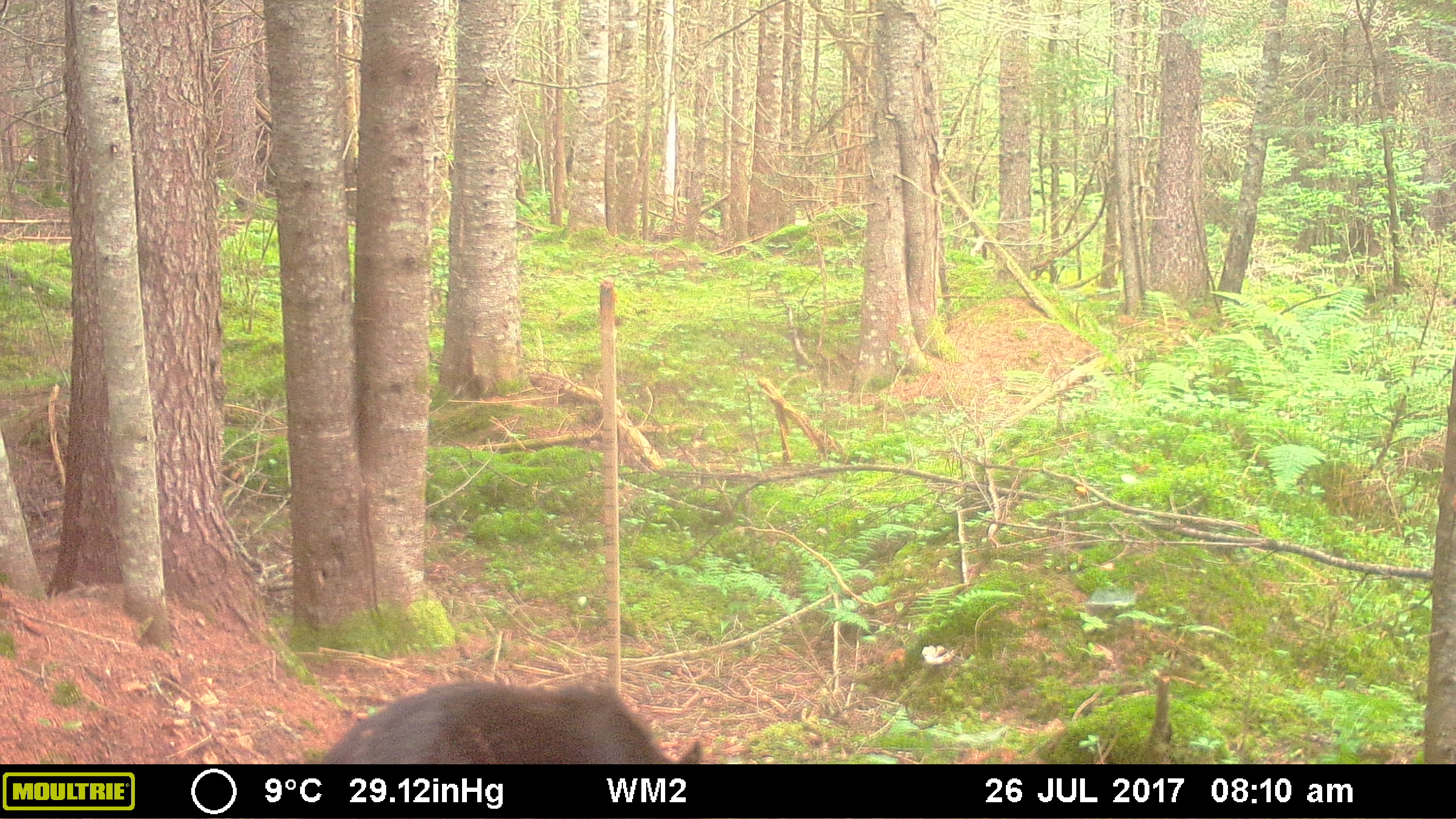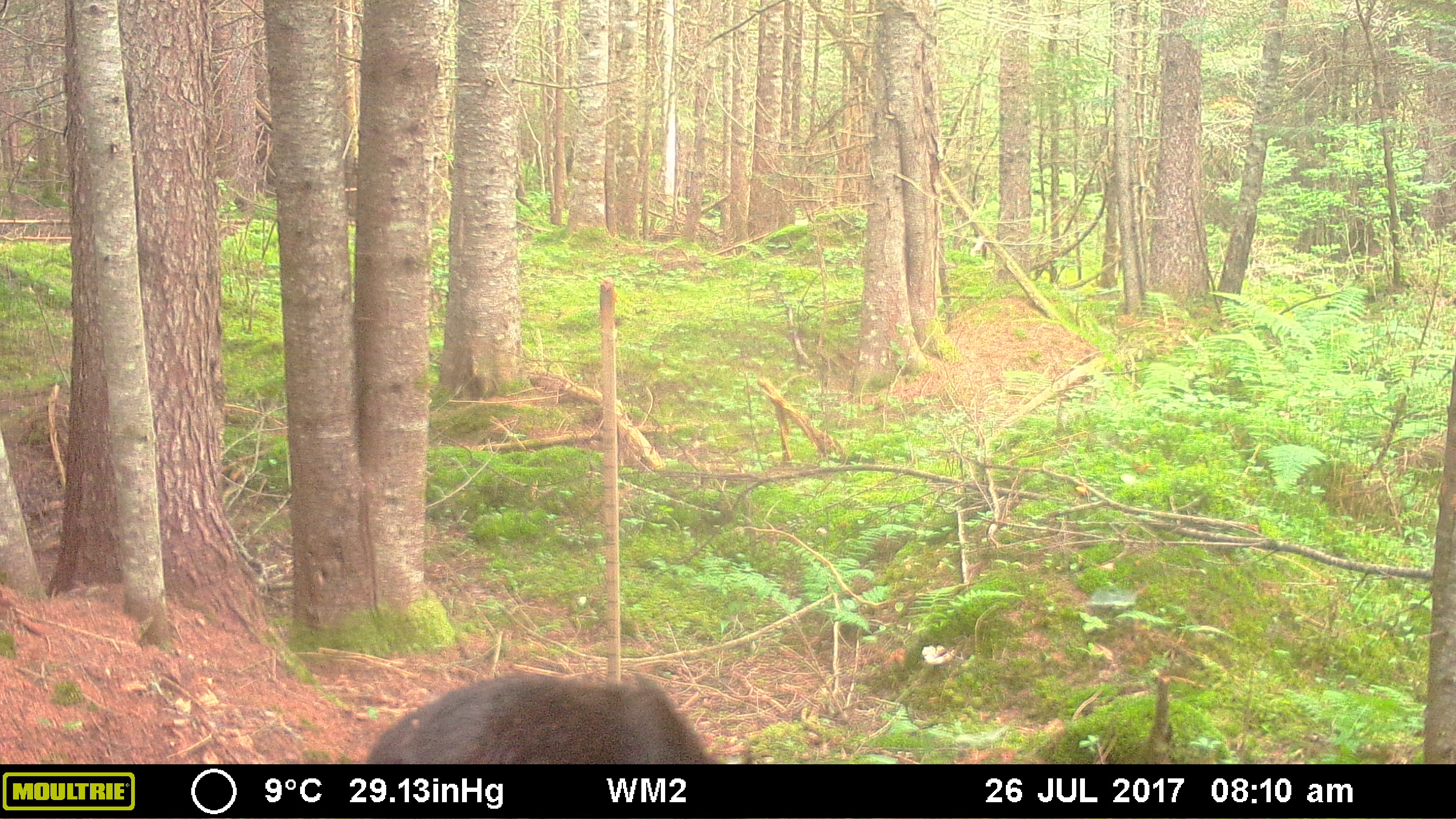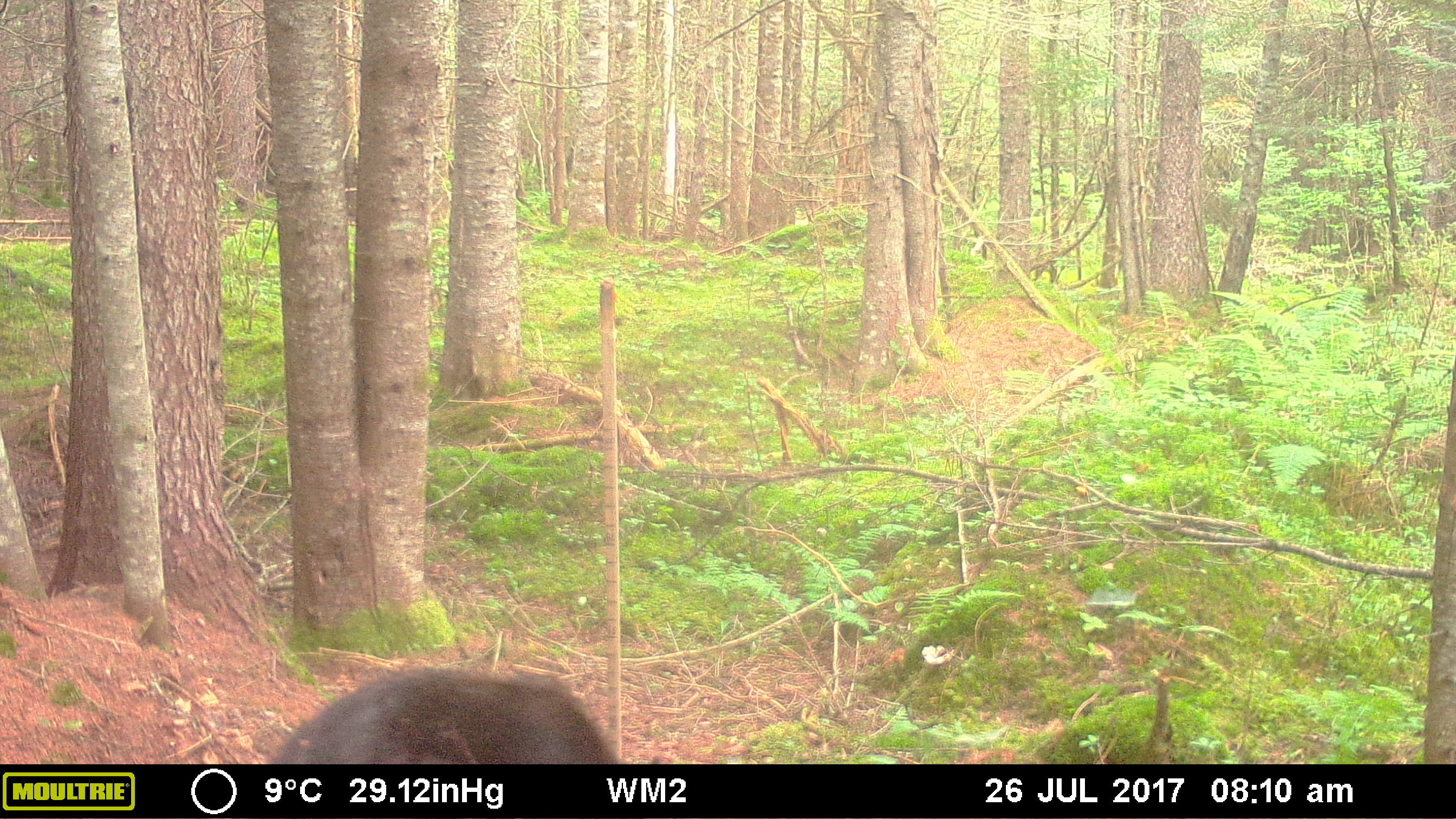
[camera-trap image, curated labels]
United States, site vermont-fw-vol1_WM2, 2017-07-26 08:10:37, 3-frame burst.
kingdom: Animalia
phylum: Chordata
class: Mammalia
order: Carnivora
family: Ursidae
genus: Ursus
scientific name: Ursus americanus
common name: black bear